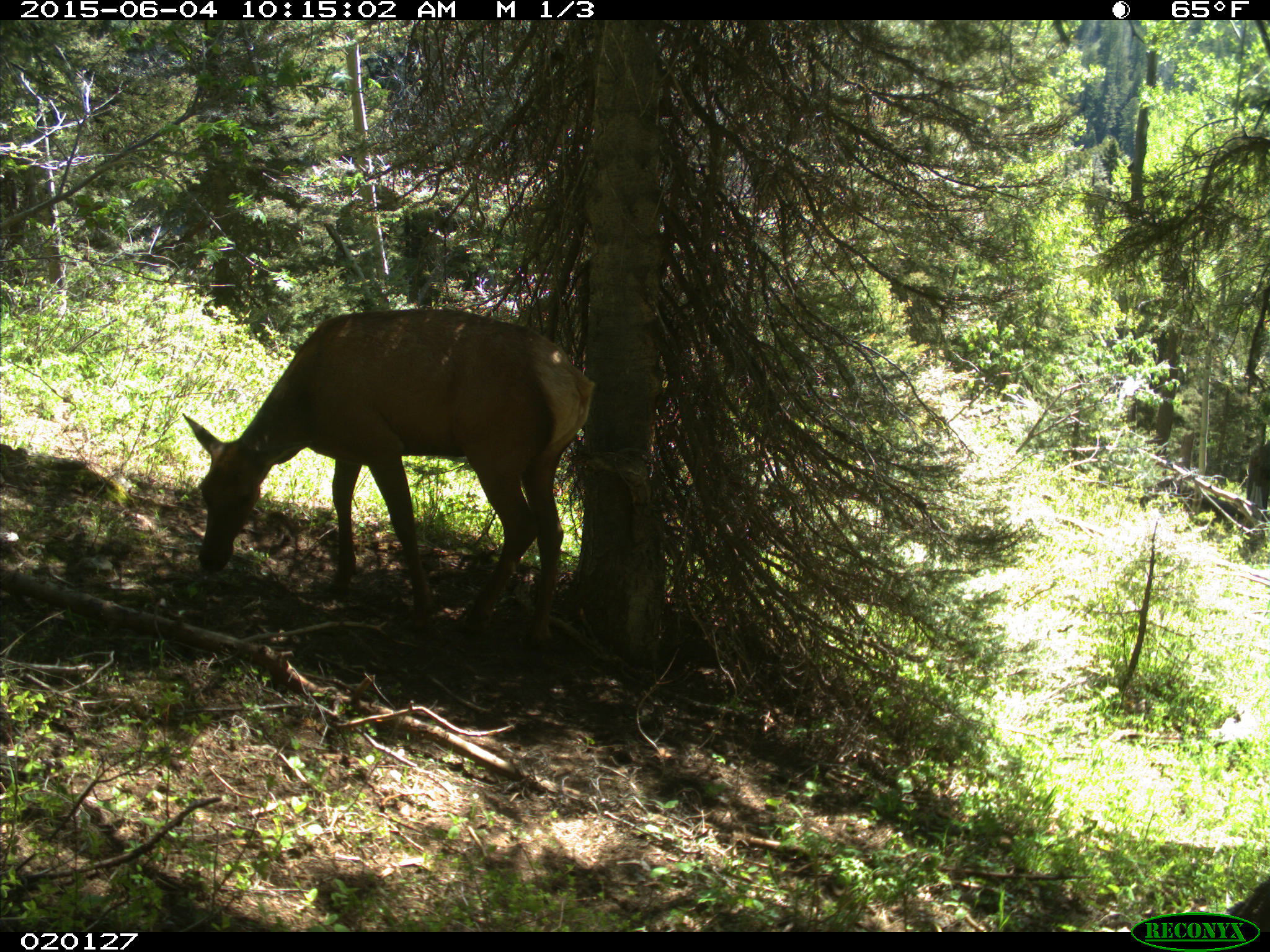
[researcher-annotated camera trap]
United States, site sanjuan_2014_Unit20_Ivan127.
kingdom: Animalia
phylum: Chordata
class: Mammalia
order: Artiodactyla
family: Cervidae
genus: Cervus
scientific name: Cervus elaphus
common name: red deer